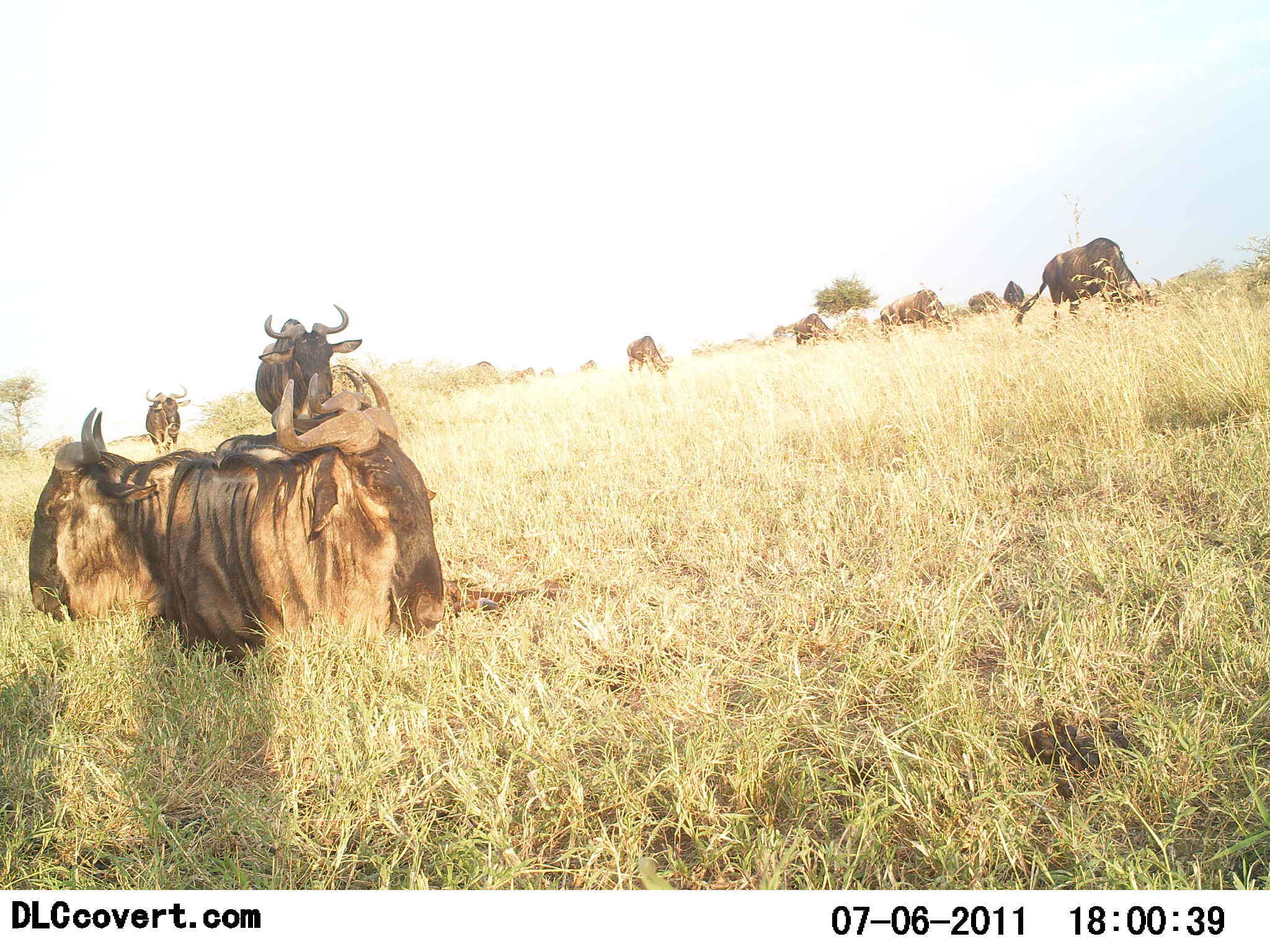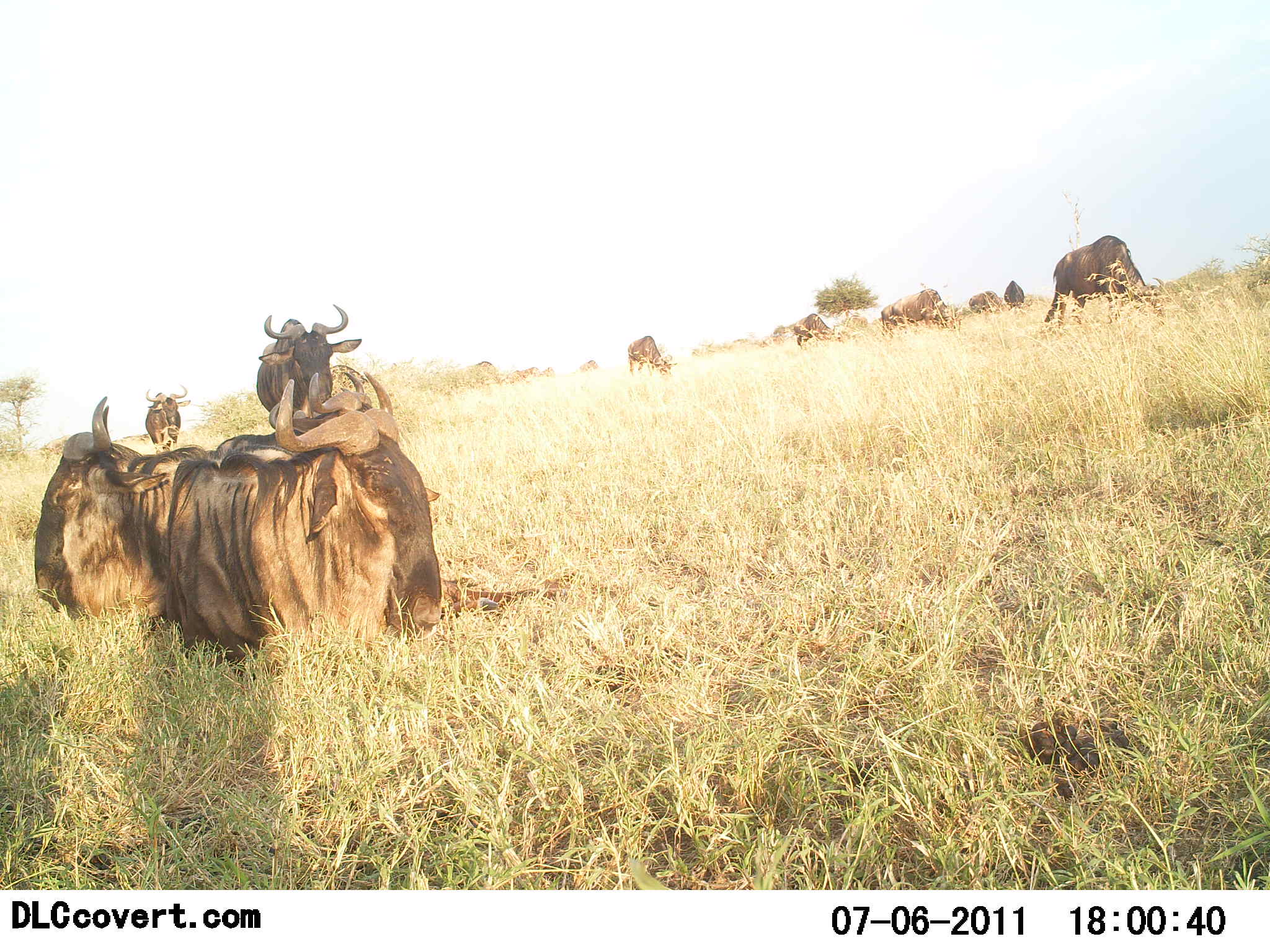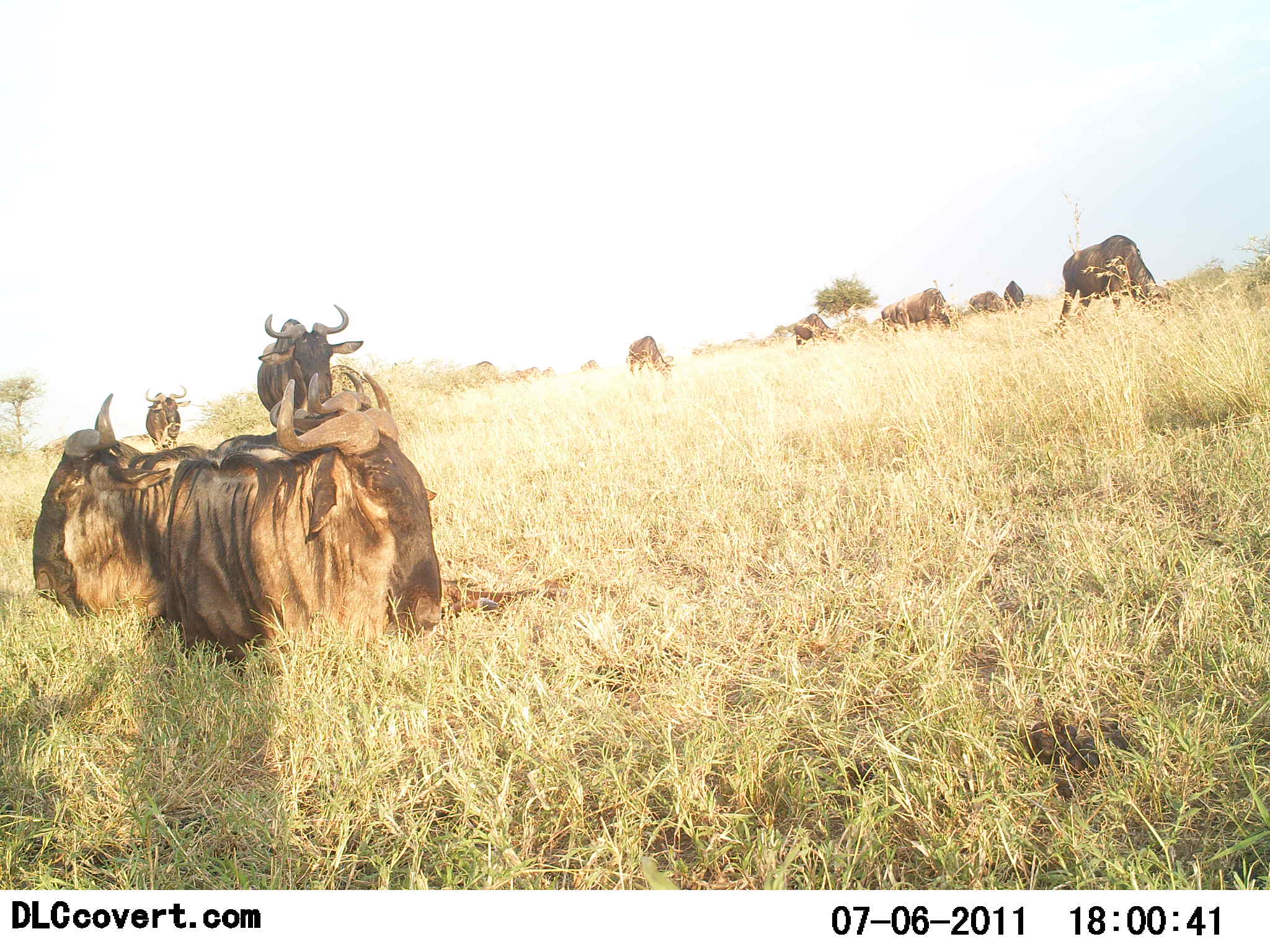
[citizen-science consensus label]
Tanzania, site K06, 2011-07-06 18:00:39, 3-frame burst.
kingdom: Animalia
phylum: Chordata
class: Mammalia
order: Artiodactyla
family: Bovidae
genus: Connochaetes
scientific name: Connochaetes taurinus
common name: blue wildebeest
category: wildebeest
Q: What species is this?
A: Wildebeest (blue wildebeest) (Connochaetes taurinus).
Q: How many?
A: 10.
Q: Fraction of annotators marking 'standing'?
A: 60%.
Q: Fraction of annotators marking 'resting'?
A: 80%.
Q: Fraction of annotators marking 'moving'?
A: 13%.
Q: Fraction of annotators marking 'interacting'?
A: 0%.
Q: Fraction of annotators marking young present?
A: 0%.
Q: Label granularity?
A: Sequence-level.